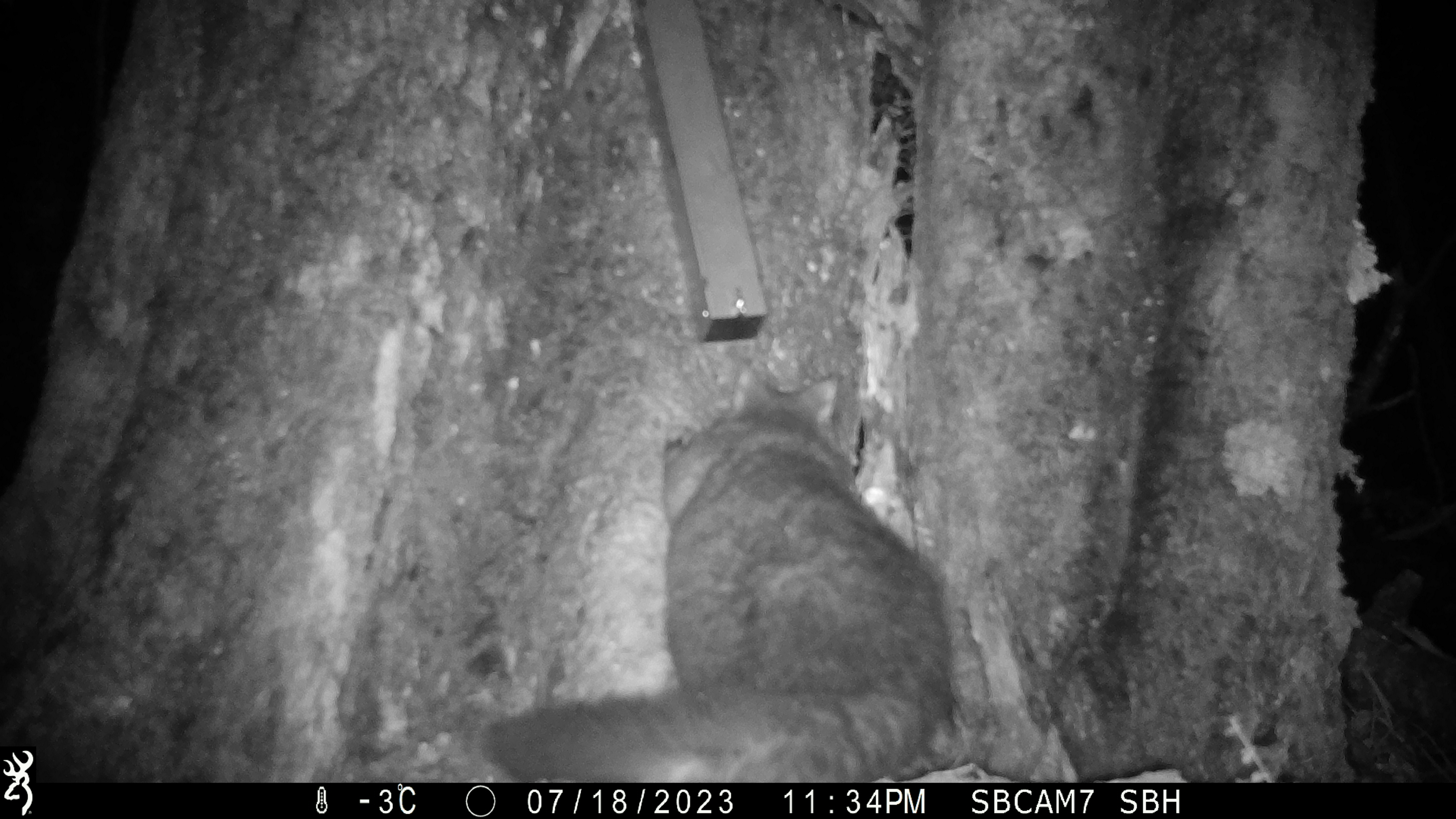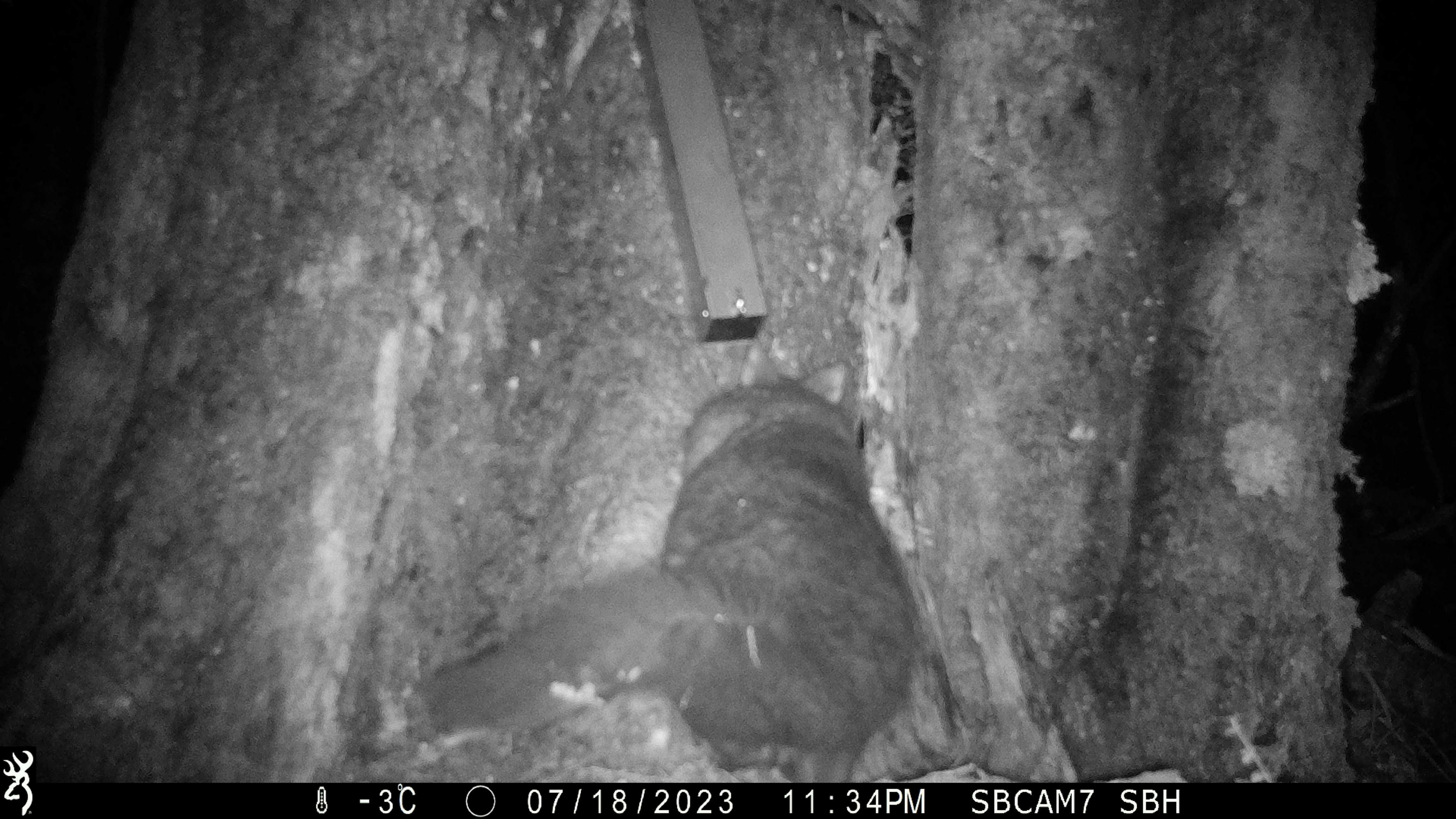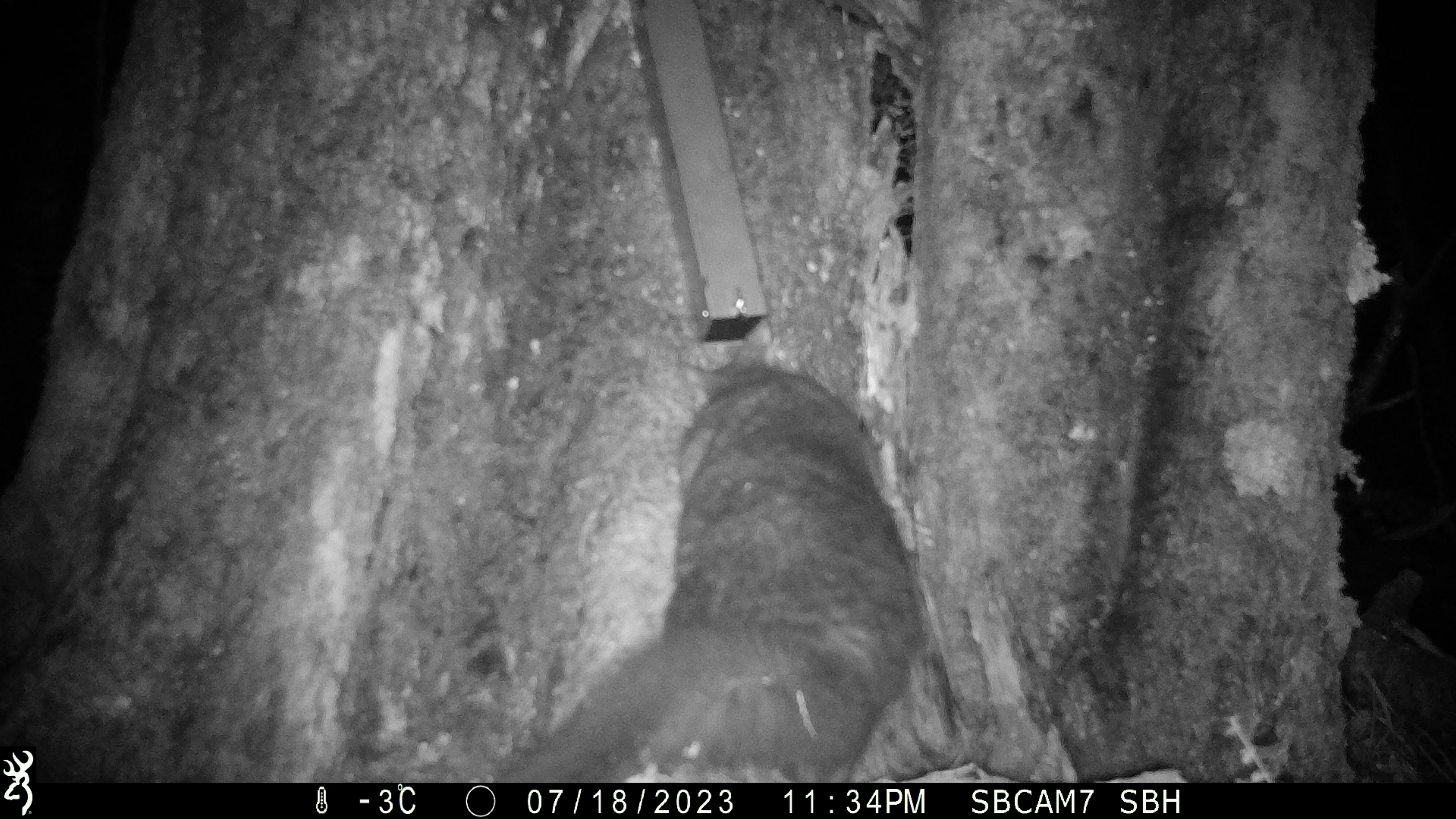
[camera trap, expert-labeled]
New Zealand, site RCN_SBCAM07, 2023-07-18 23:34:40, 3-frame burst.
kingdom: Animalia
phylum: Chordata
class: Mammalia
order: Diprotodontia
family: Phalangeridae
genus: Trichosurus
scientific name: Trichosurus vulpecula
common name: common brushtail possum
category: possum